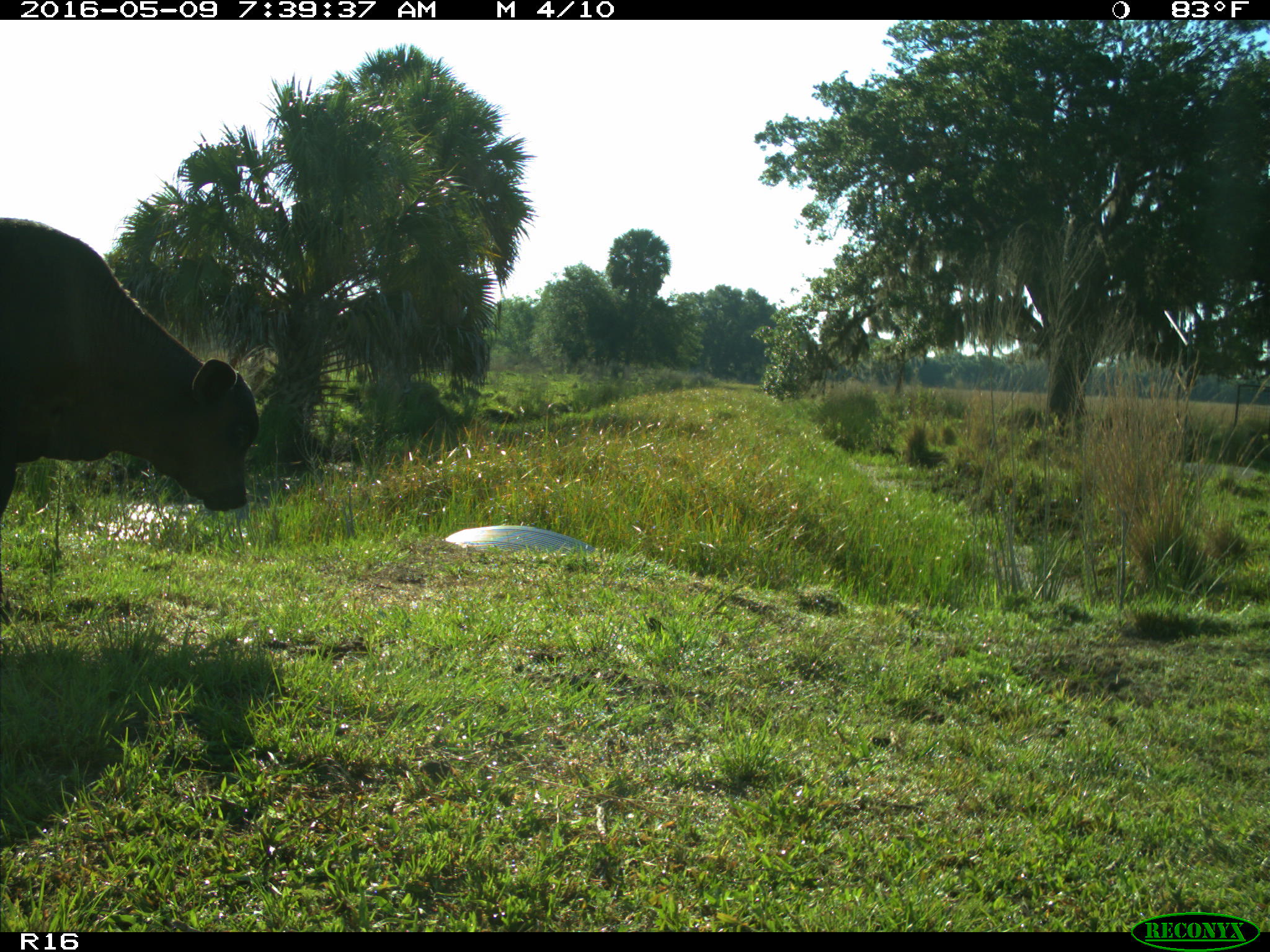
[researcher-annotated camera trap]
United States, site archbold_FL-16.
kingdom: Animalia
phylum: Chordata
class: Mammalia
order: Artiodactyla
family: Bovidae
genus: Bos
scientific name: Bos taurus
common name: domestic cow